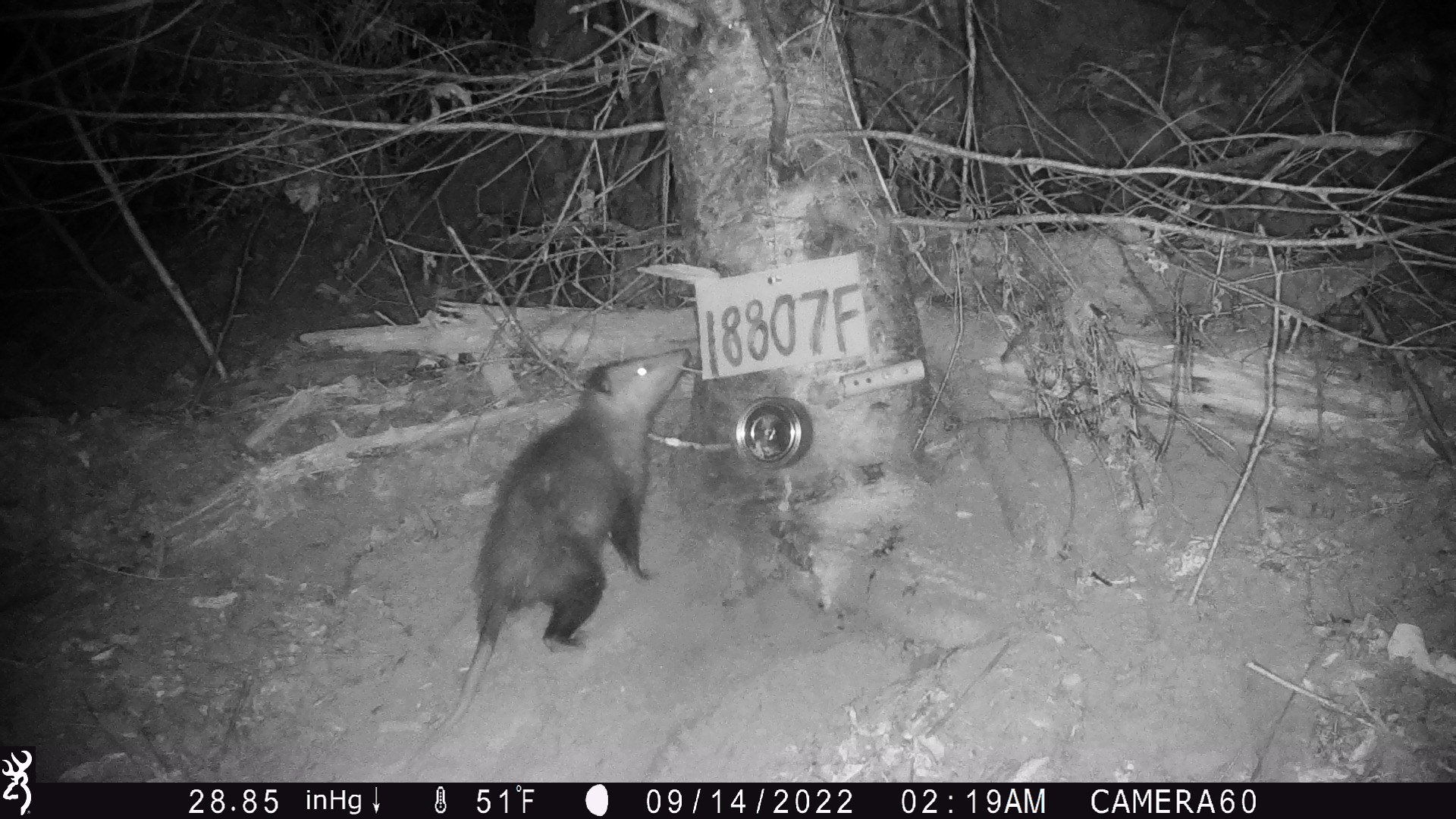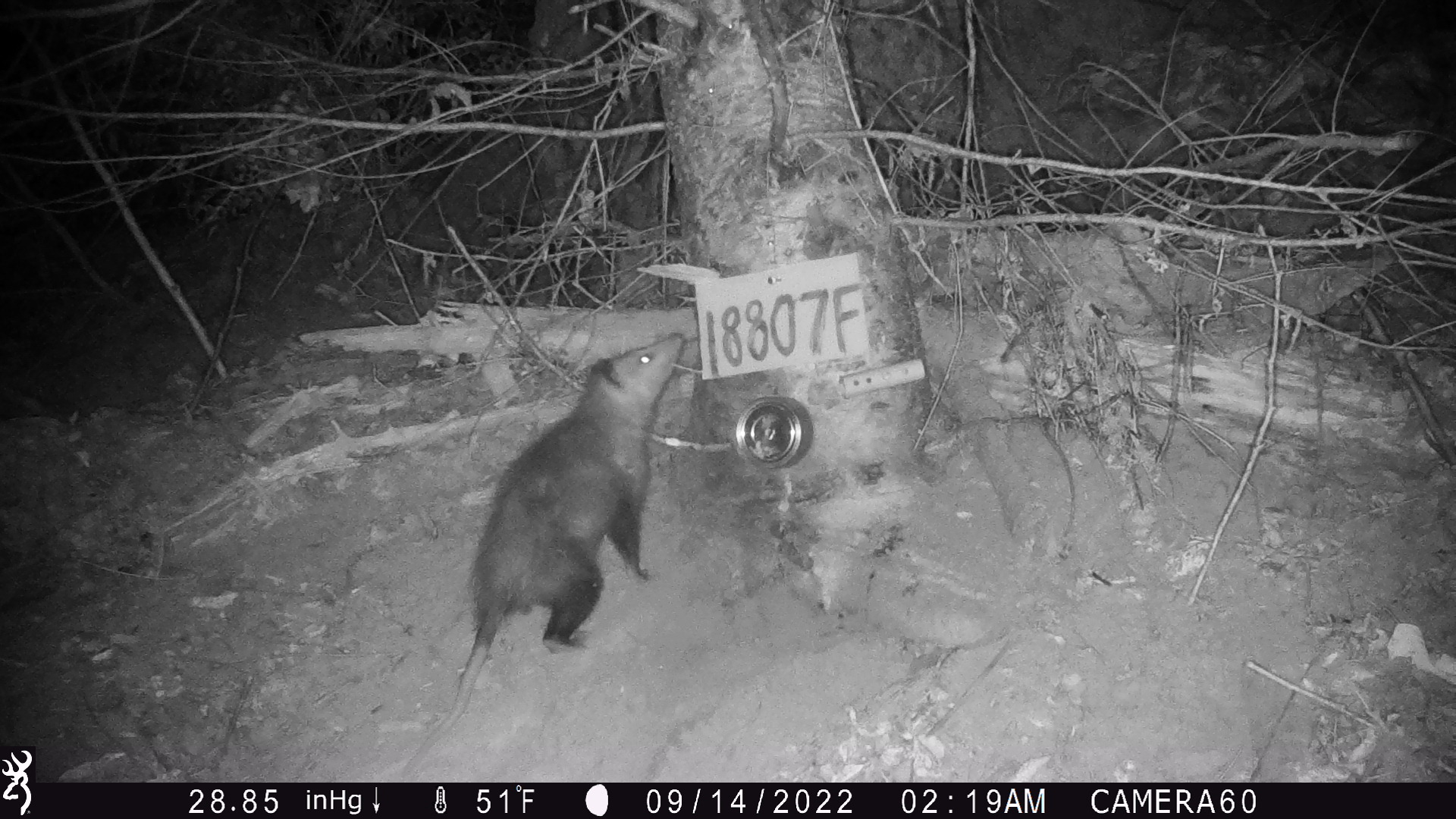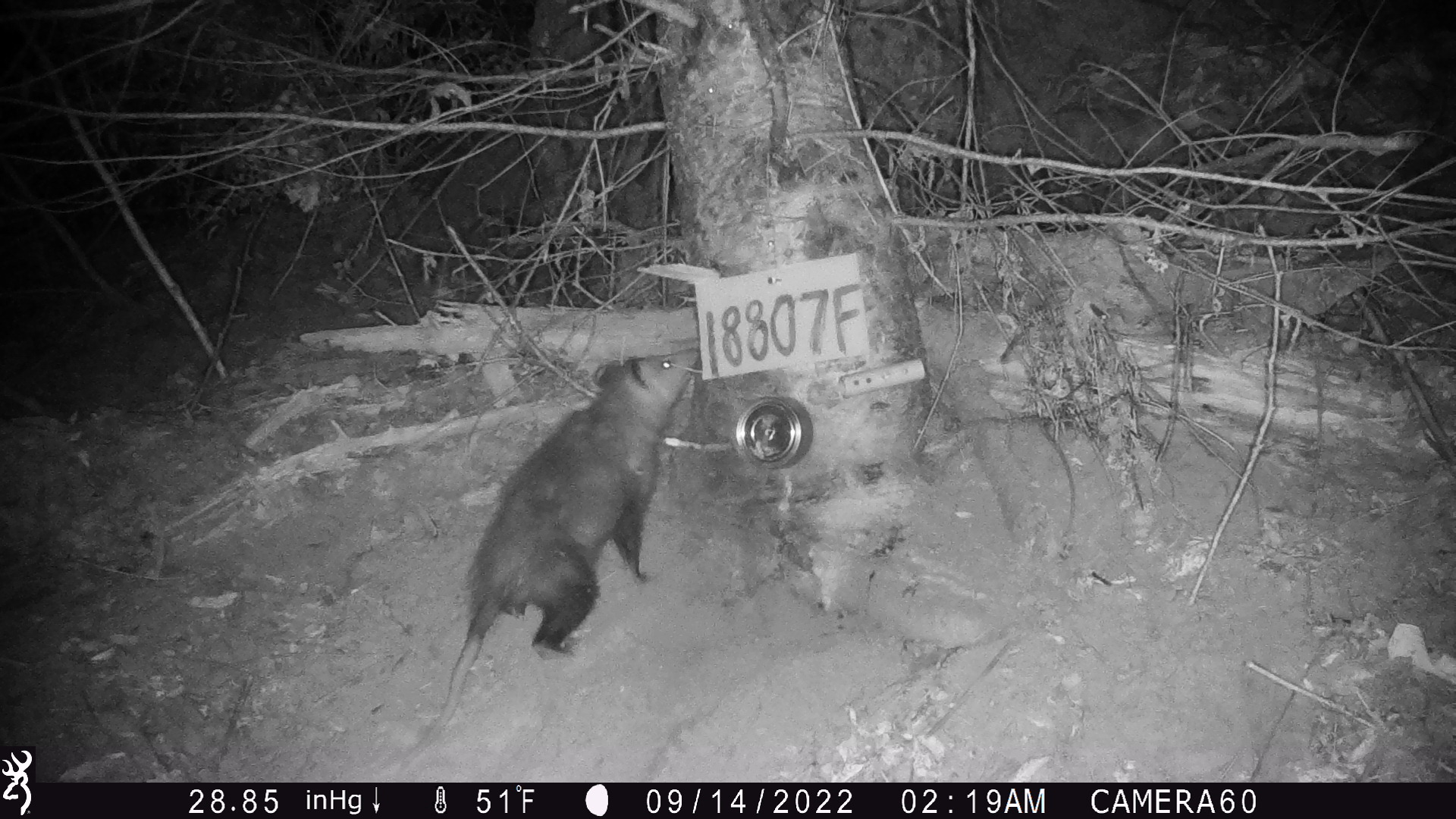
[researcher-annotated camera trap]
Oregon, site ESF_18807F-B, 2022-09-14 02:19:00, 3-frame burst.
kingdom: Animalia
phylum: Chordata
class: Mammalia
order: Didelphimorphia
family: Didelphidae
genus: Didelphis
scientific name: Didelphis virginiana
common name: virginia opossum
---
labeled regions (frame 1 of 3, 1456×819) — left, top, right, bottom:
virginia opossum: 394, 345, 700, 780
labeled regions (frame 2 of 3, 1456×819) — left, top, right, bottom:
virginia opossum: 391, 324, 693, 776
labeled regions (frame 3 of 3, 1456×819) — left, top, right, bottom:
virginia opossum: 383, 336, 698, 780